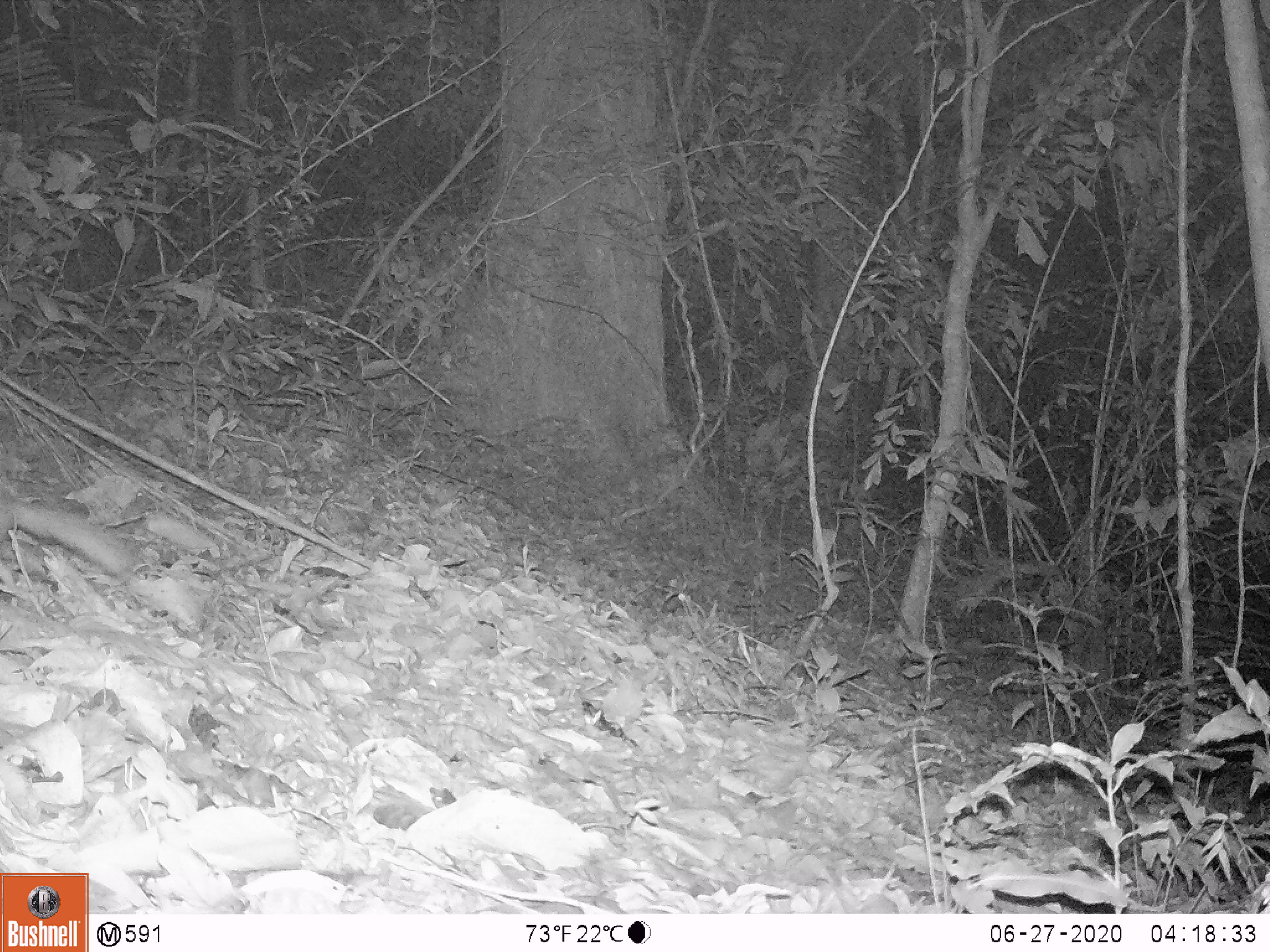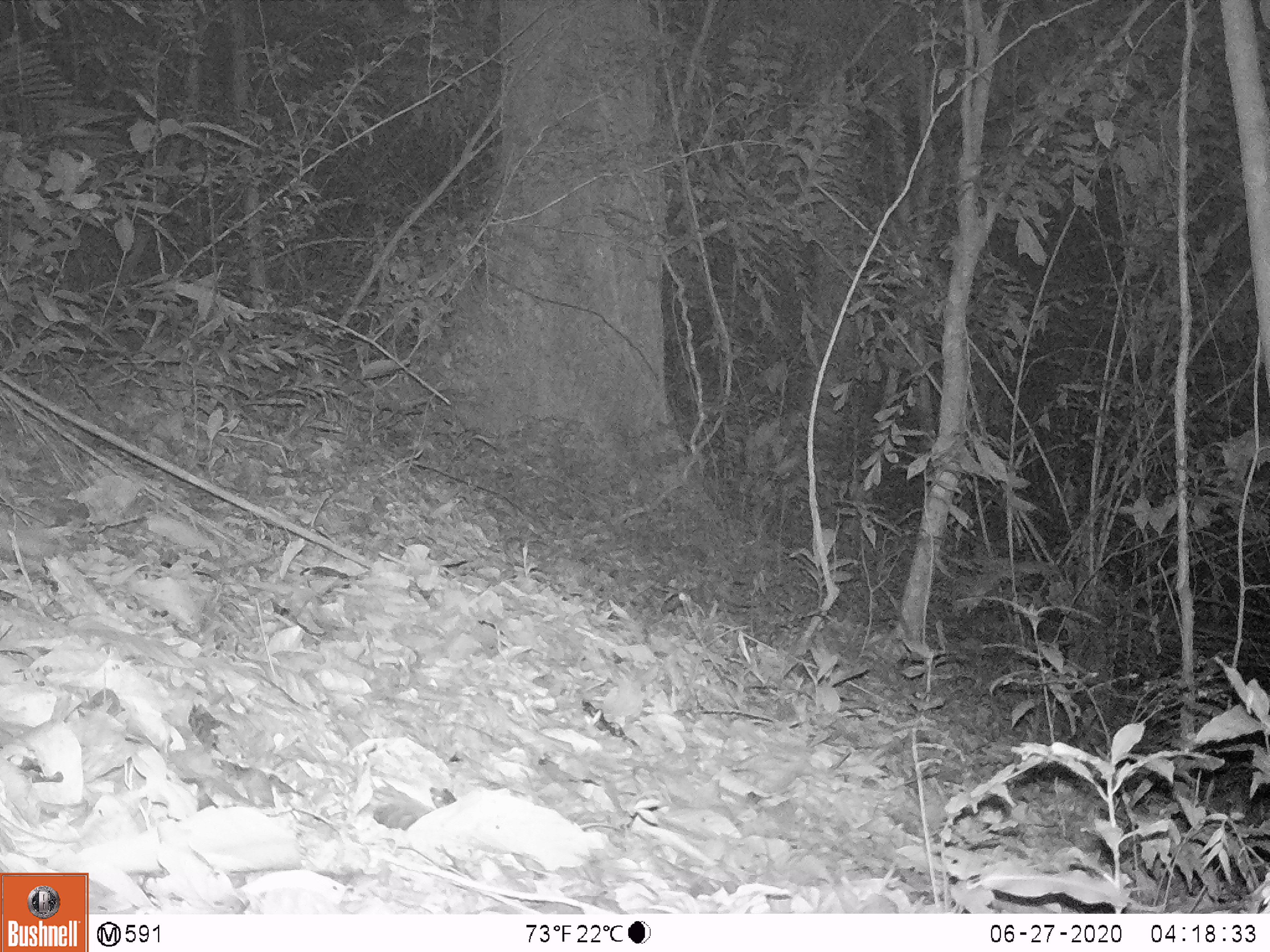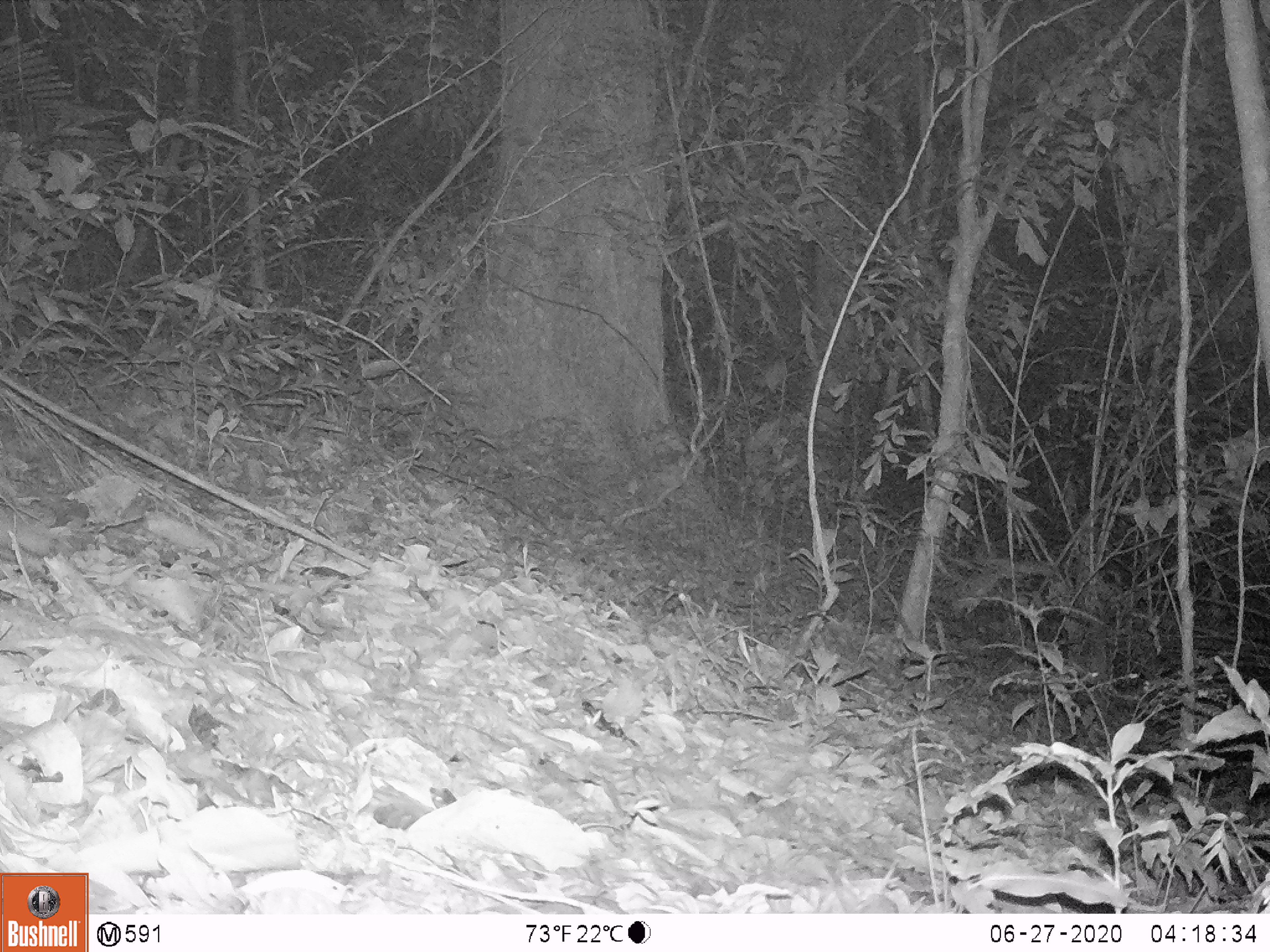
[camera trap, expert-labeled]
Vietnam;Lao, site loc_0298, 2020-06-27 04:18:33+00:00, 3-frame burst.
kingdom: Animalia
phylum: Chordata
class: Mammalia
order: Carnivora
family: Mustelidae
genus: Melogale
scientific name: Melogale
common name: ferret badger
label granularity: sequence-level